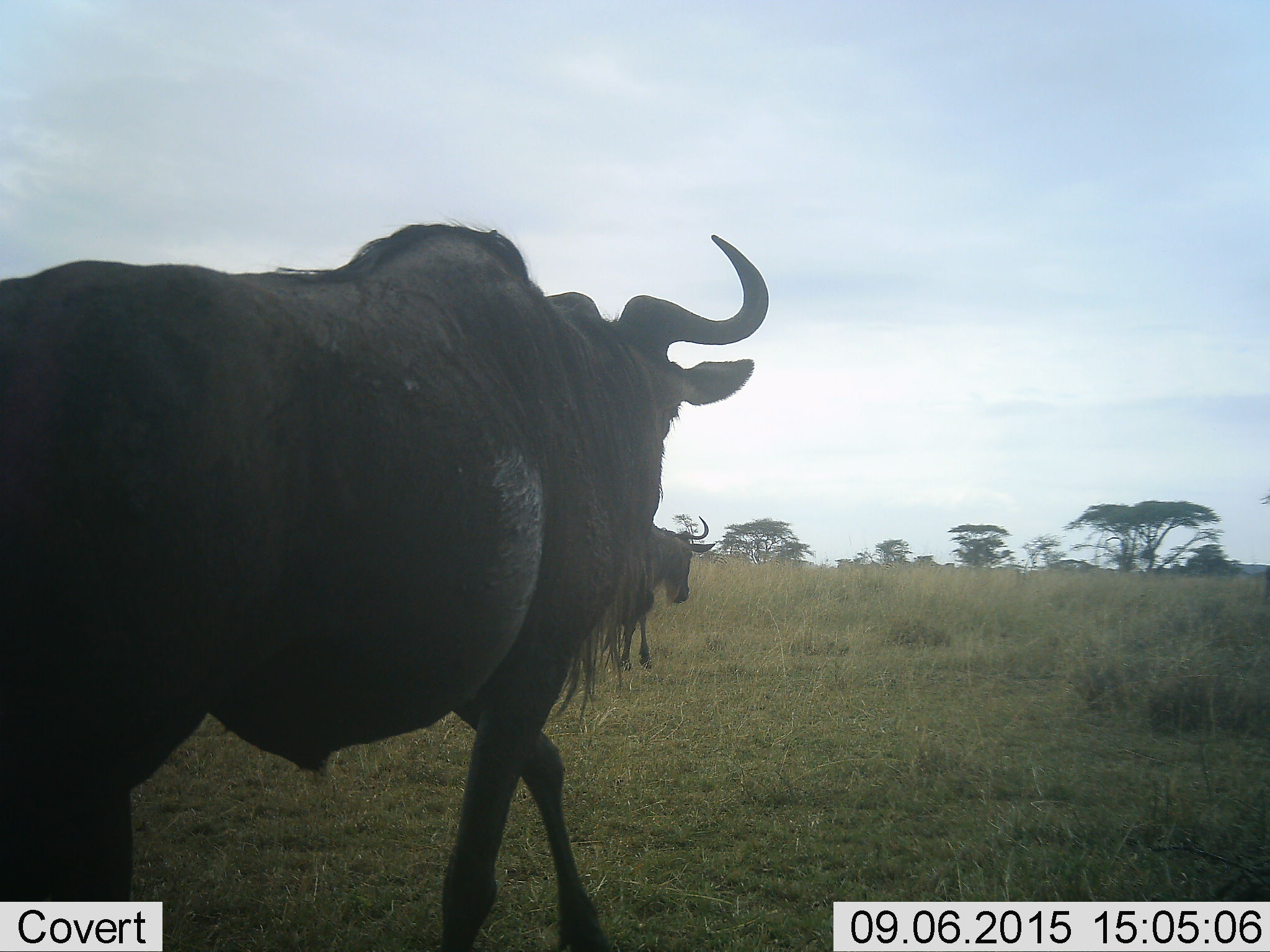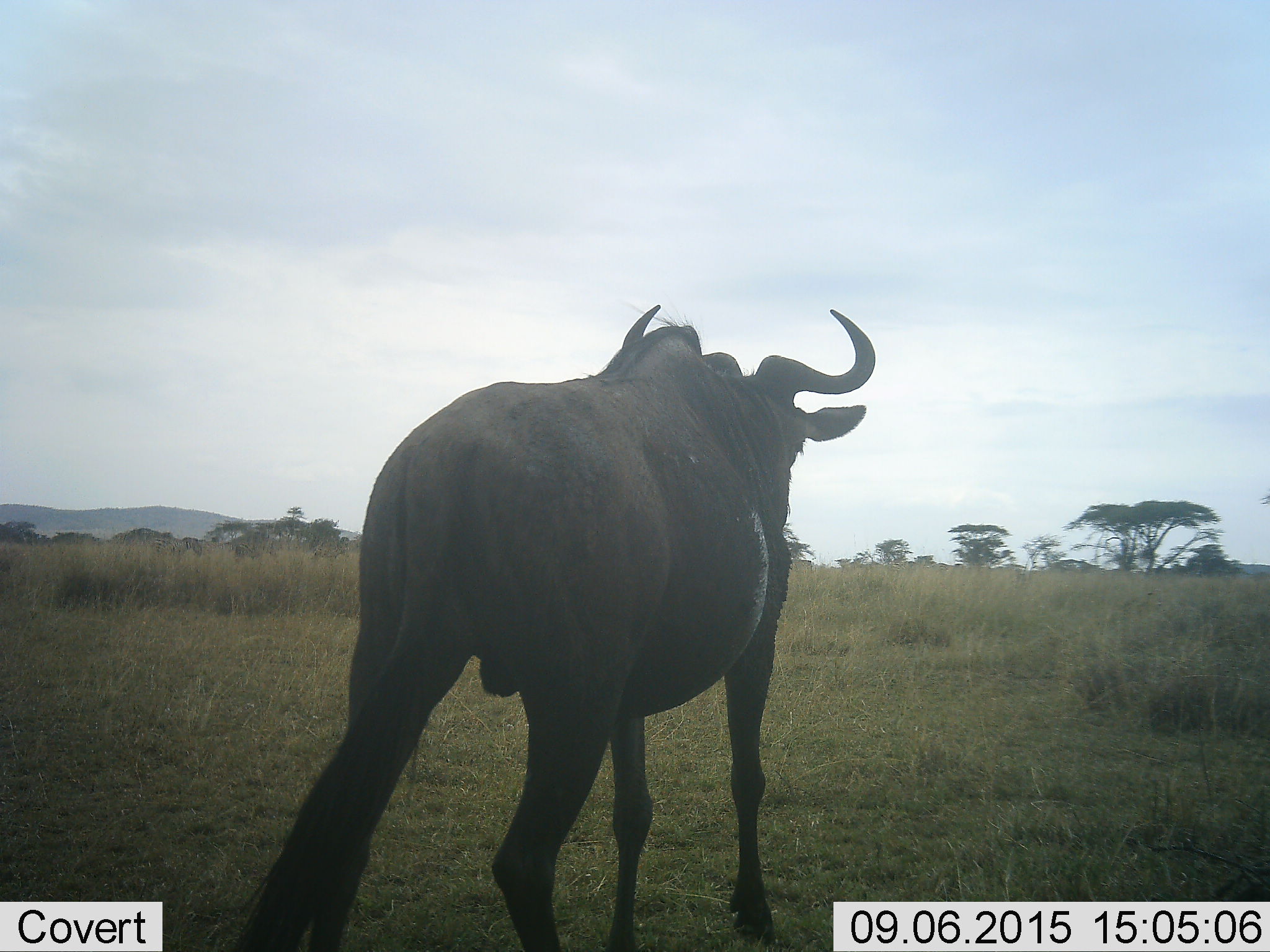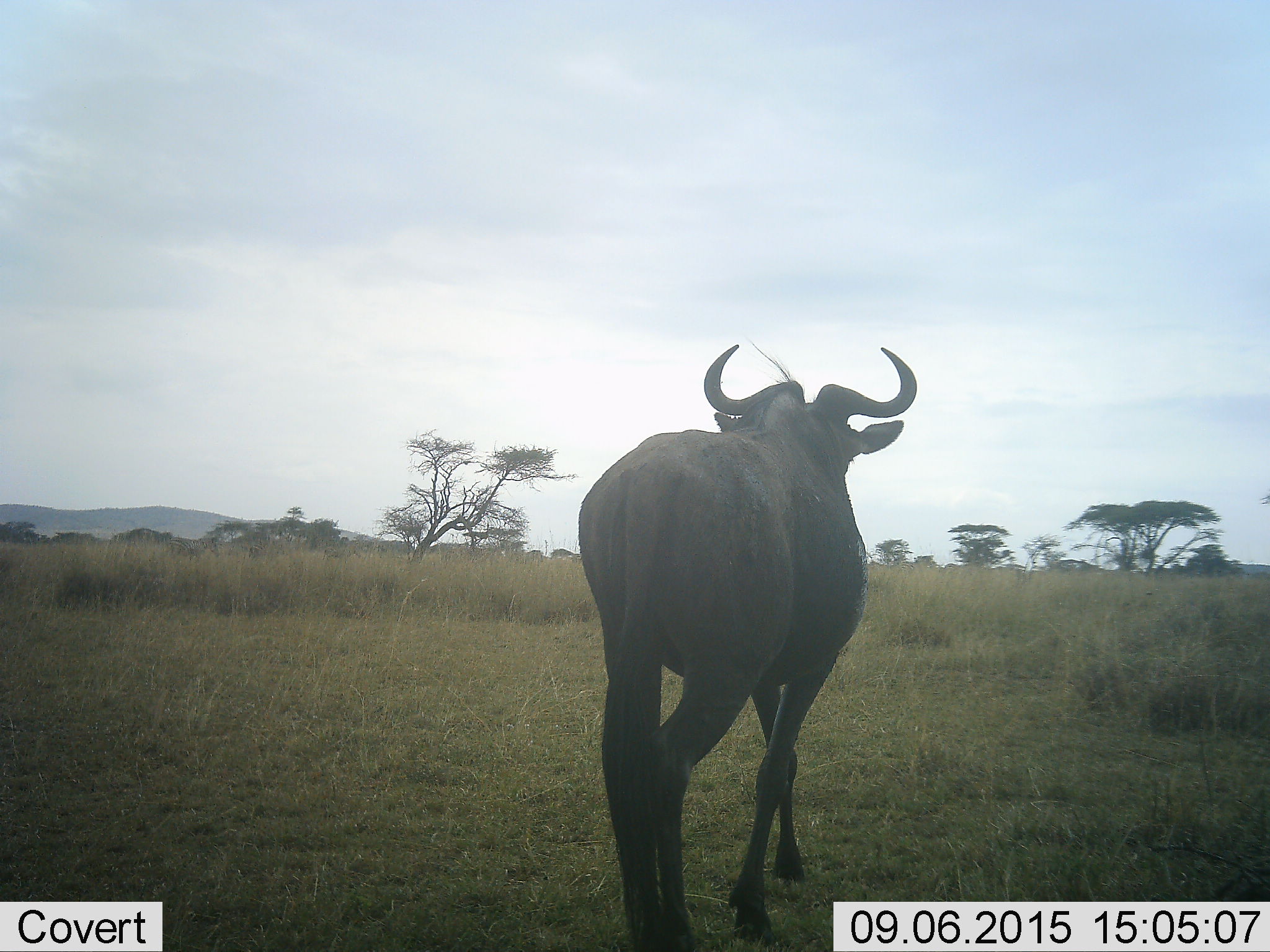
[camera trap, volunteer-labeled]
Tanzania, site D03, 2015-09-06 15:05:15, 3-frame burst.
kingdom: Animalia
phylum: Chordata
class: Mammalia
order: Artiodactyla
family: Bovidae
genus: Connochaetes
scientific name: Connochaetes taurinus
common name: blue wildebeest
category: wildebeest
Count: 2.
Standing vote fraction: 20%.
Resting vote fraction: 7%.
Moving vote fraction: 93%.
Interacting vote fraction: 0%.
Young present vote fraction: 0%.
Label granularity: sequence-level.